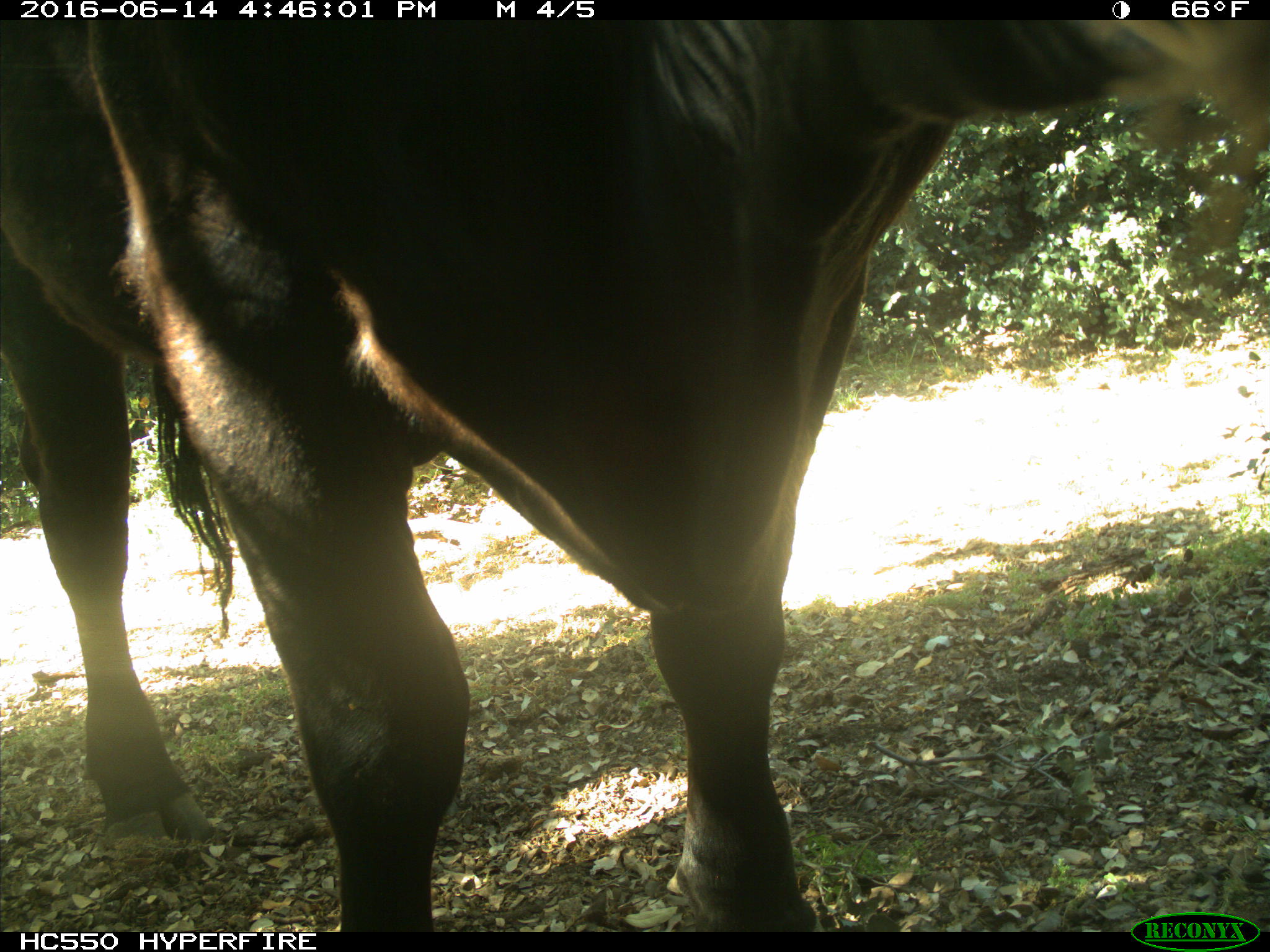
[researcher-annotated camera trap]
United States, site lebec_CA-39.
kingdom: Animalia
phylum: Chordata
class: Mammalia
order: Artiodactyla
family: Bovidae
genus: Bos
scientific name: Bos taurus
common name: domestic cow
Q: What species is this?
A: Bos taurus (domestic cow).